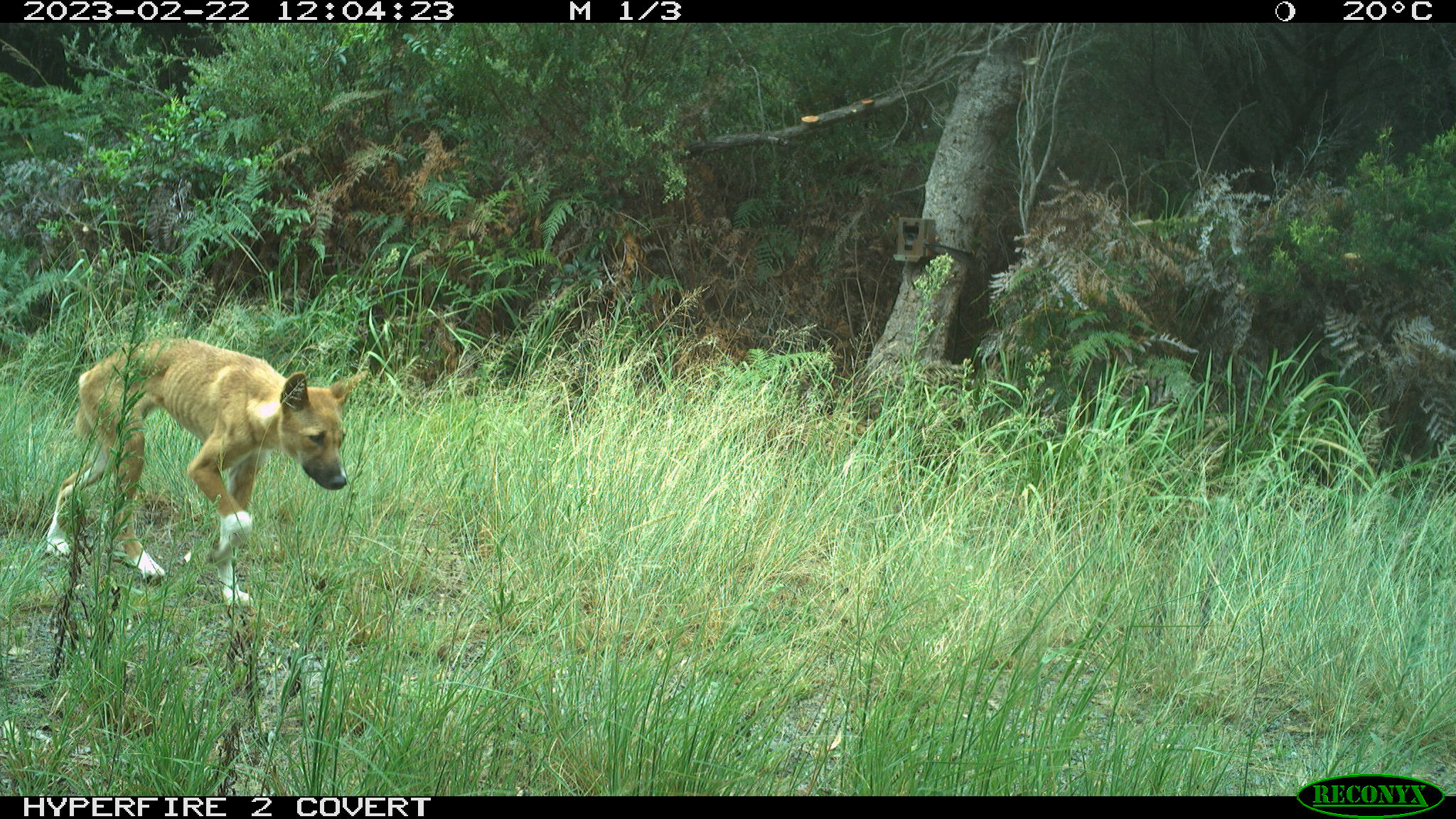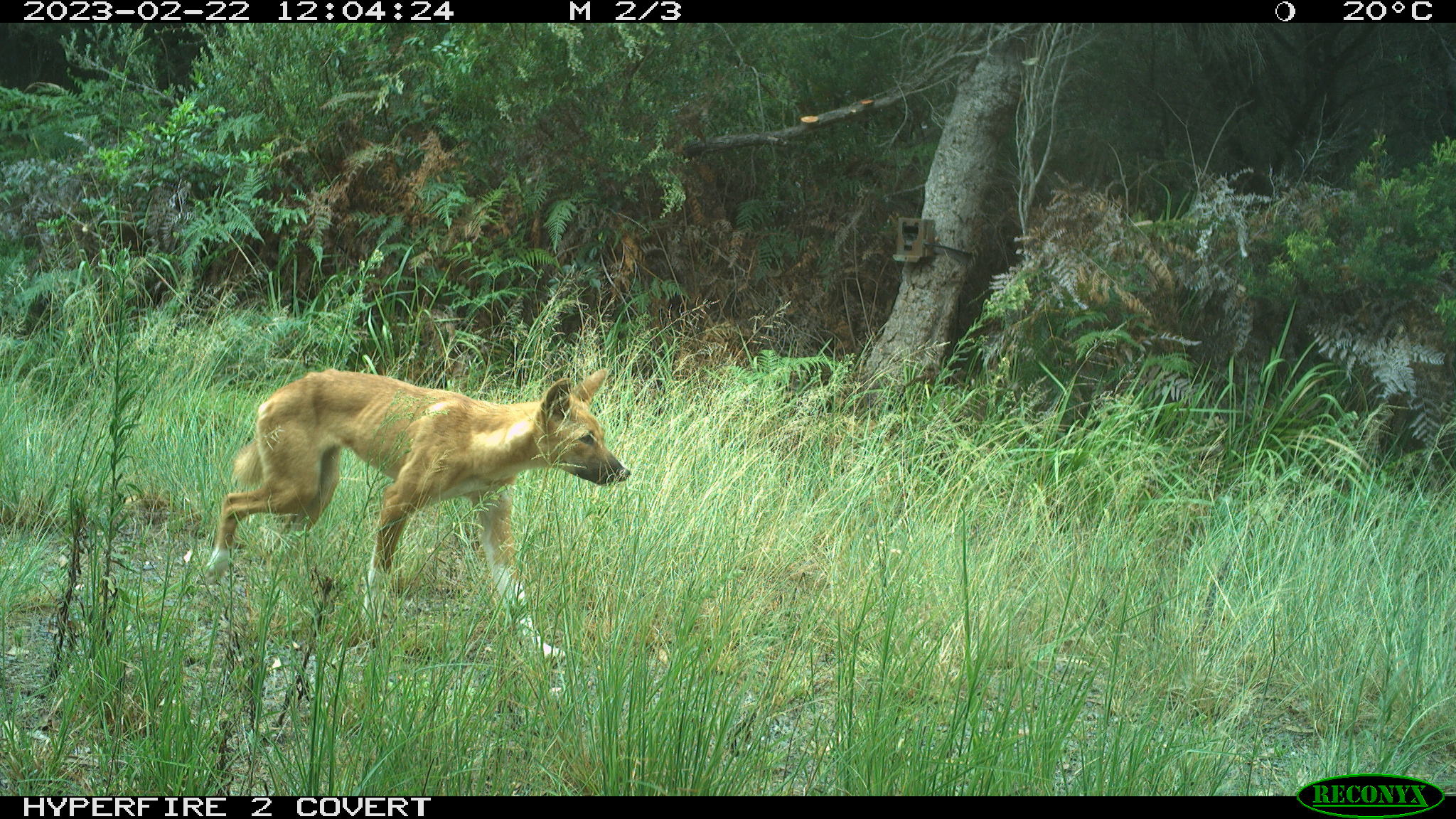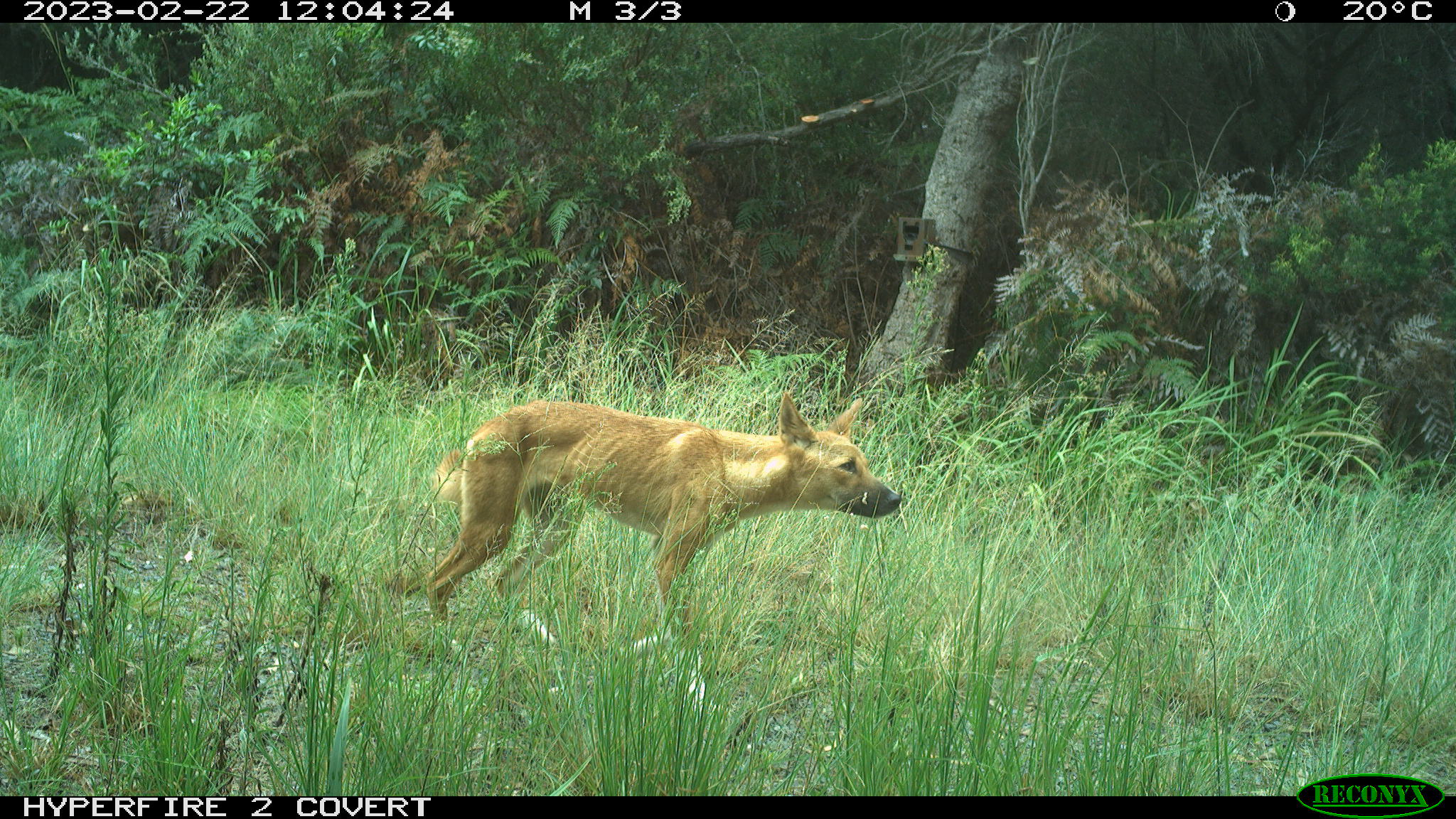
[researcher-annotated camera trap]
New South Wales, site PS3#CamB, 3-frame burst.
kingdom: Animalia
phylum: Chordata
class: Mammalia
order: Carnivora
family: Canidae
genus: Canis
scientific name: Canis familiaris dingo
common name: dingo